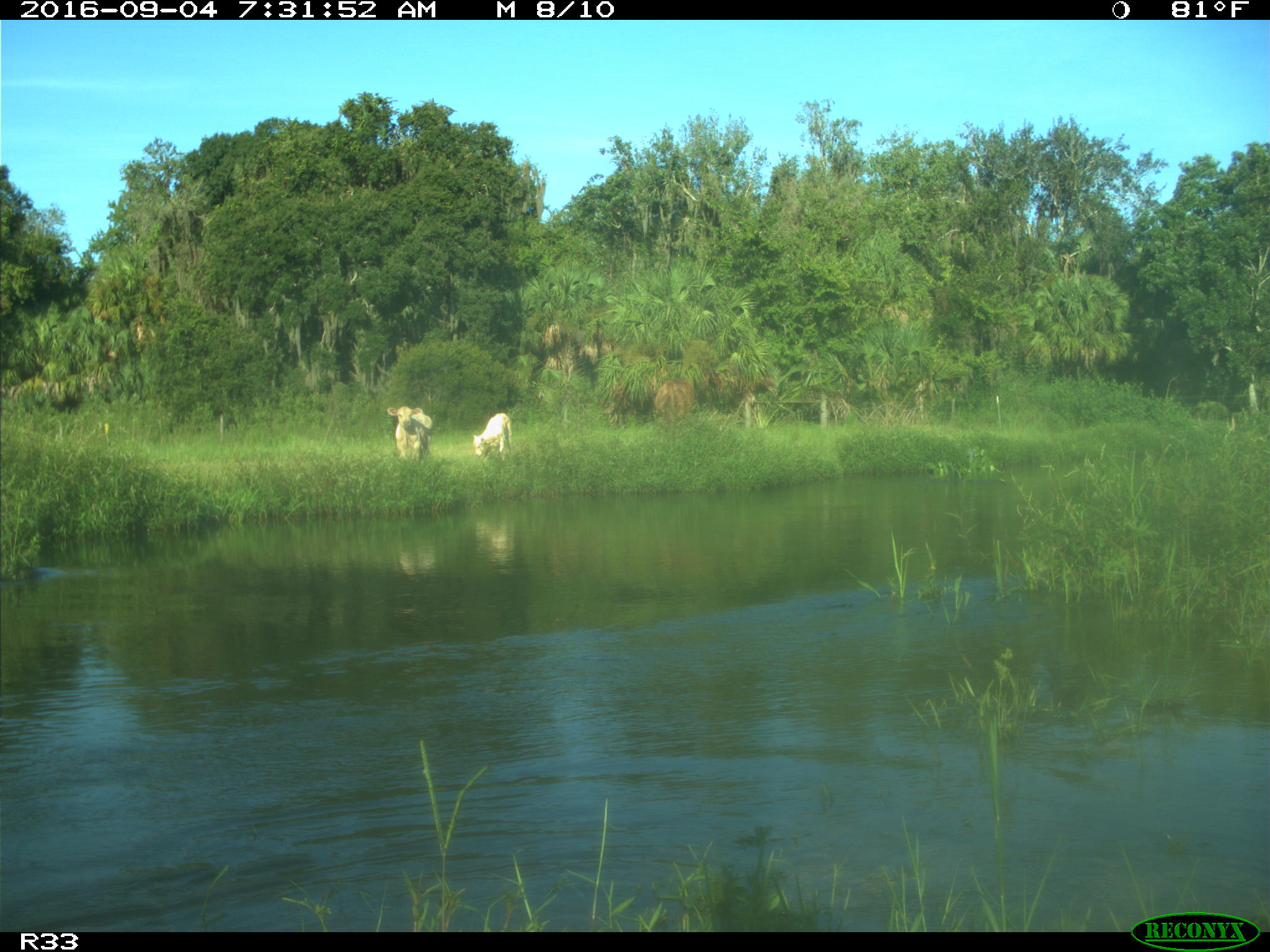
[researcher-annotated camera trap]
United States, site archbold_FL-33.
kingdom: Animalia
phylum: Chordata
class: Mammalia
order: Artiodactyla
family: Bovidae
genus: Bos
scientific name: Bos taurus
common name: domestic cow